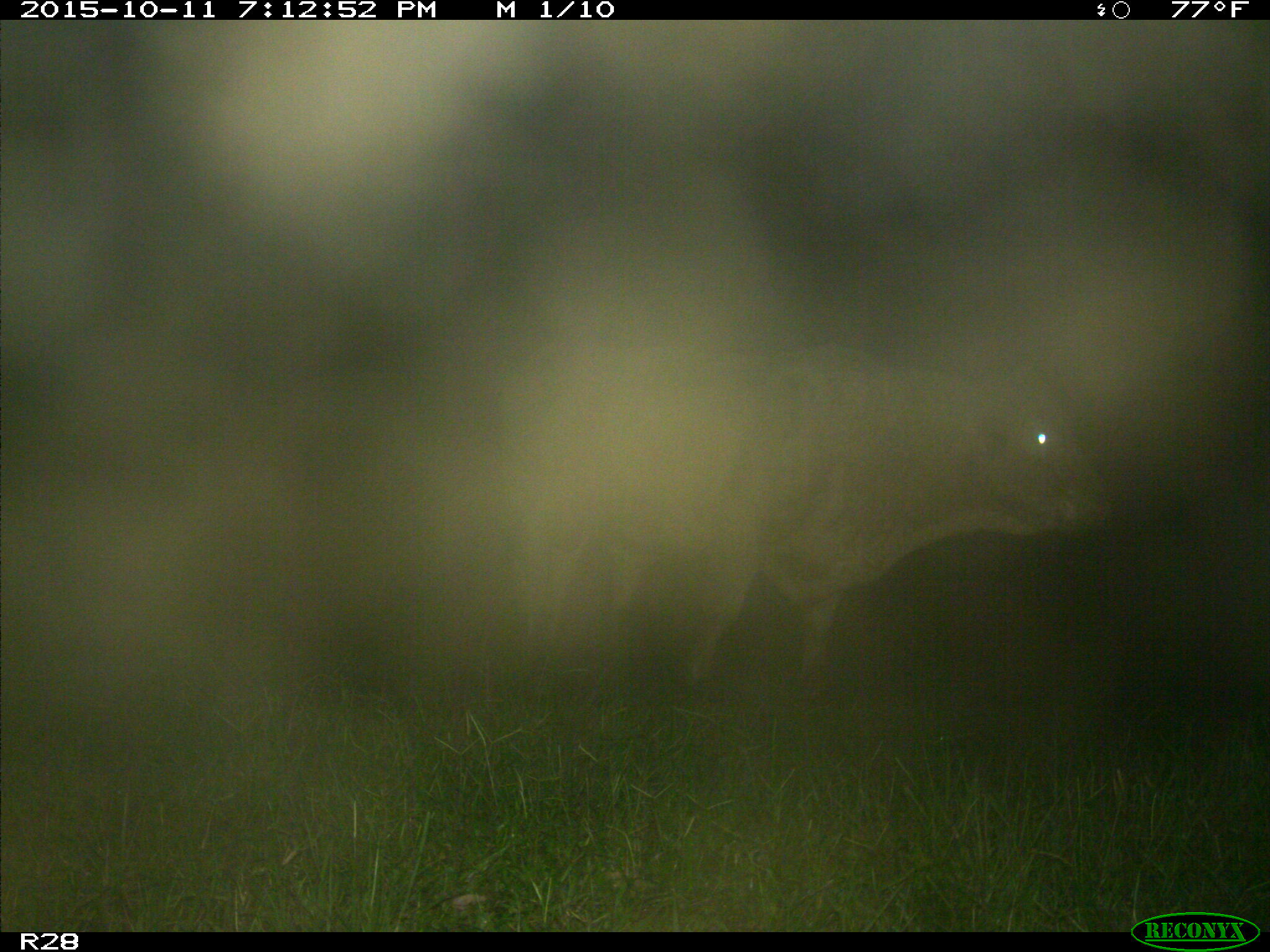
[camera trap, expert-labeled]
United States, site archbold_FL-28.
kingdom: Animalia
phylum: Chordata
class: Mammalia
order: Artiodactyla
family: Bovidae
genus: Bos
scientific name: Bos taurus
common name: domestic cow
Bos taurus (domestic cow).